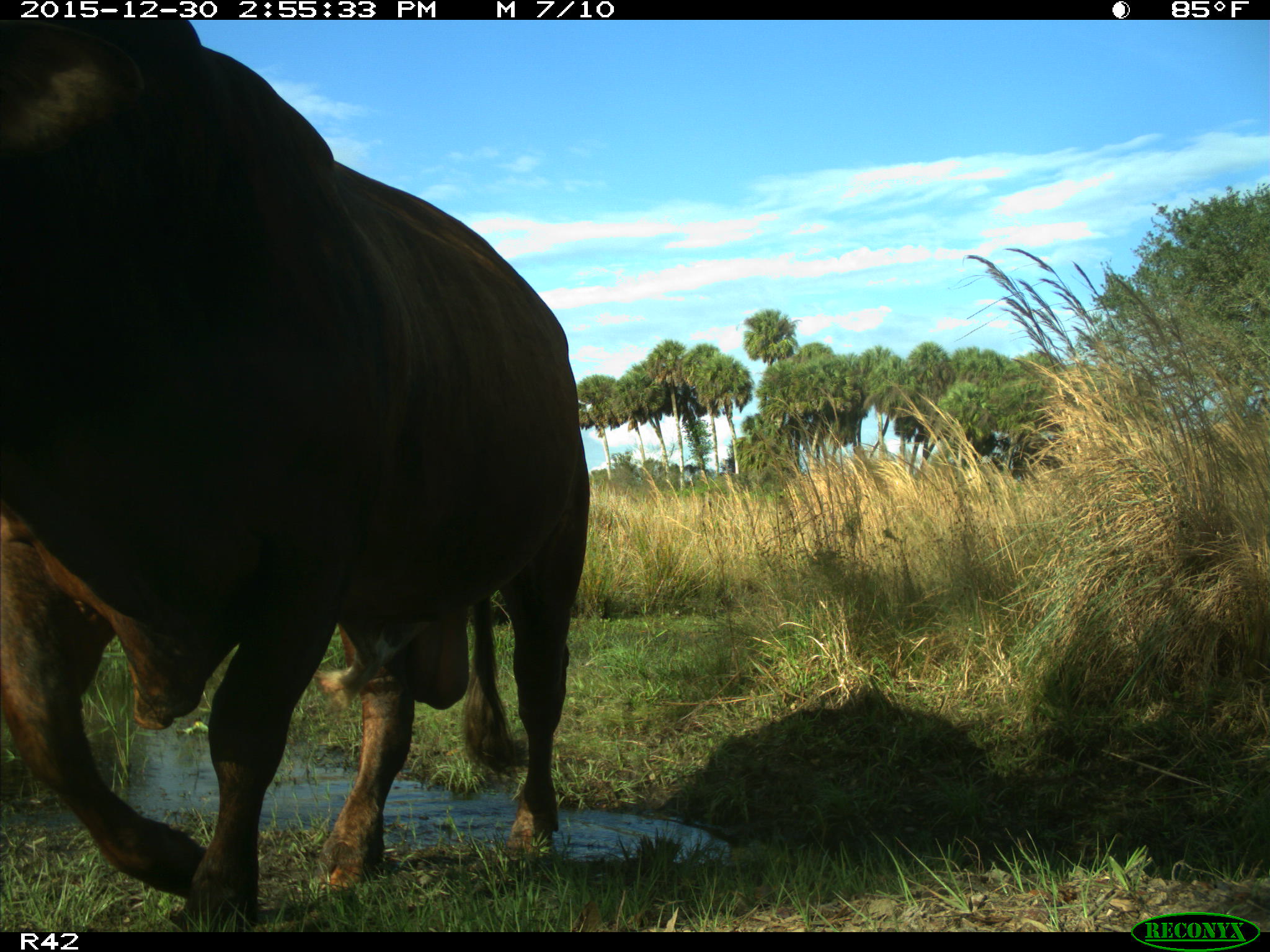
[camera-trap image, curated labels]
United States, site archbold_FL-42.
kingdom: Animalia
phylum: Chordata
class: Mammalia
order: Artiodactyla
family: Bovidae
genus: Bos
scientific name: Bos taurus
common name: domestic cow